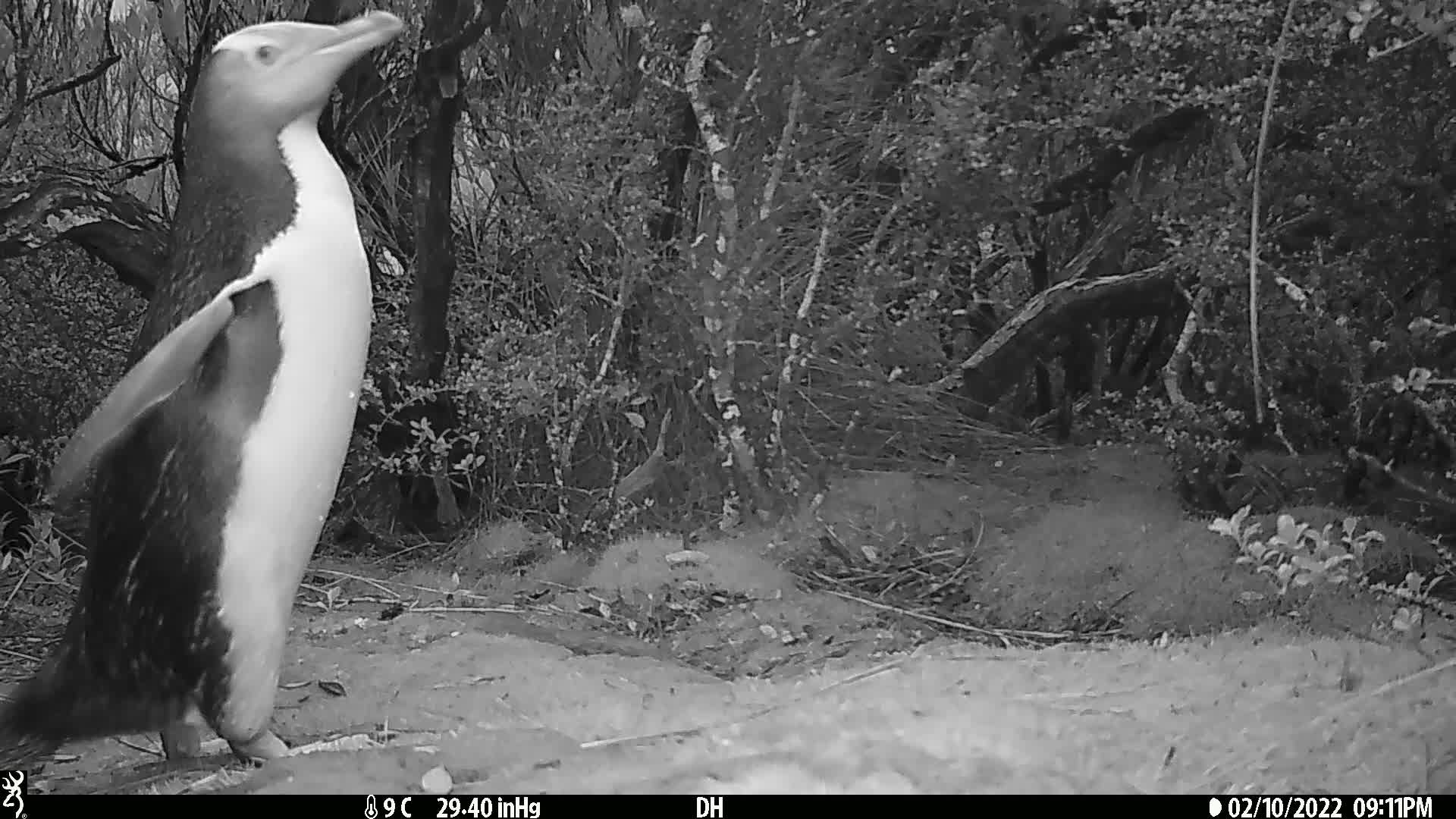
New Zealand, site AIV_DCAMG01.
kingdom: Animalia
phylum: Chordata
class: Aves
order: Sphenisciformes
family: Spheniscidae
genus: Megadyptes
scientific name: Megadyptes antipodes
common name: yellow-eyed penguin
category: yellow eyed penguin